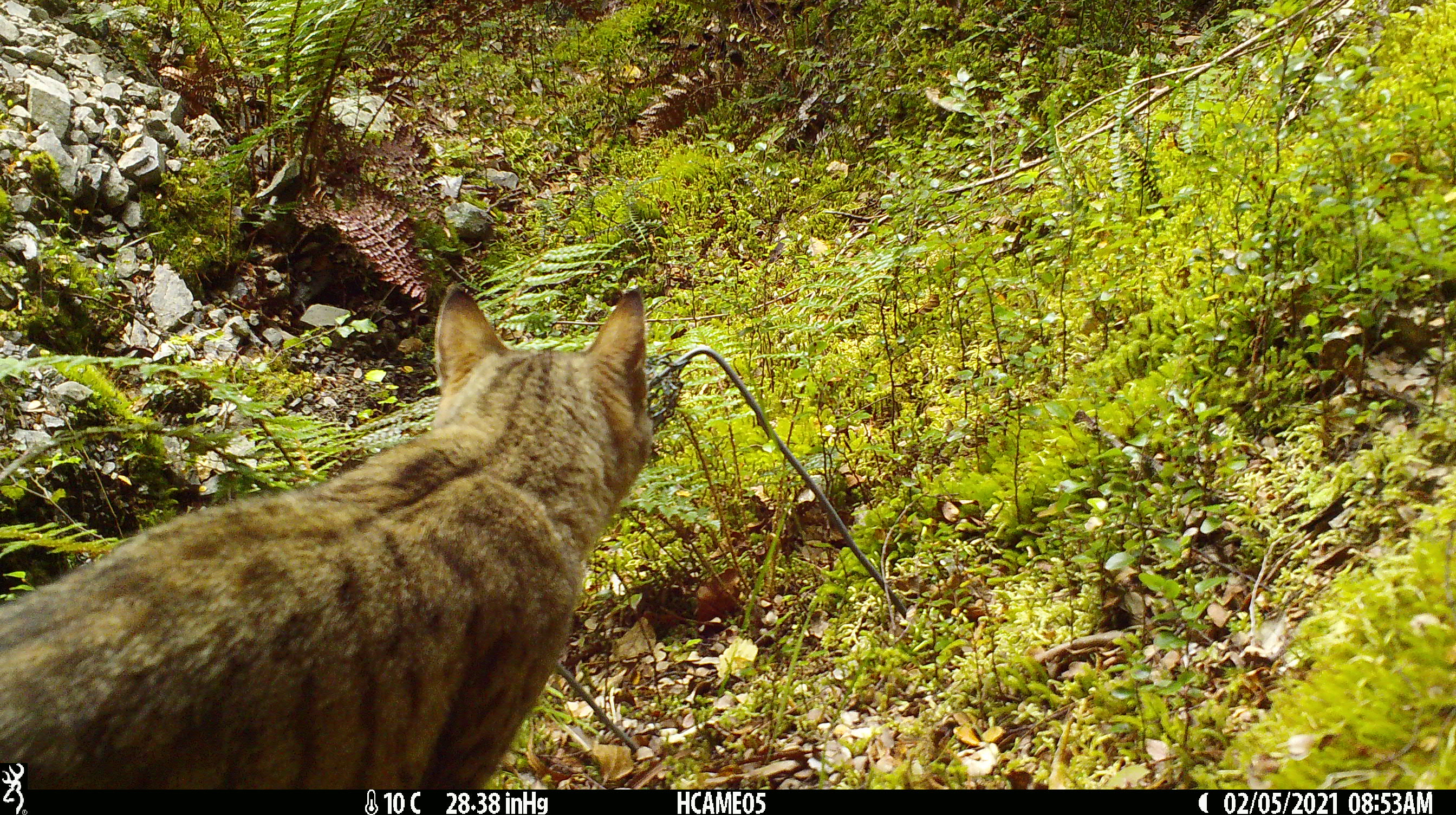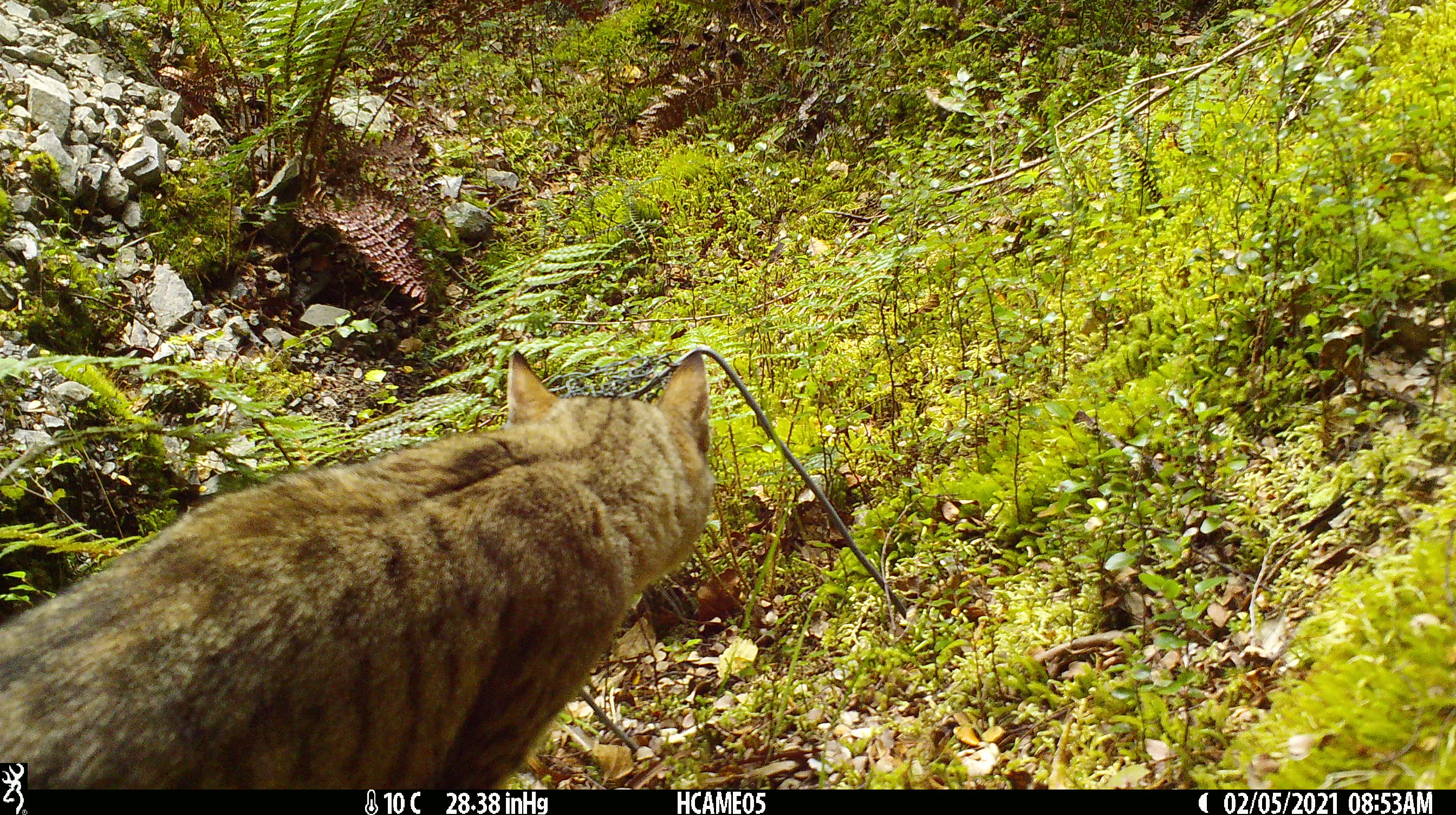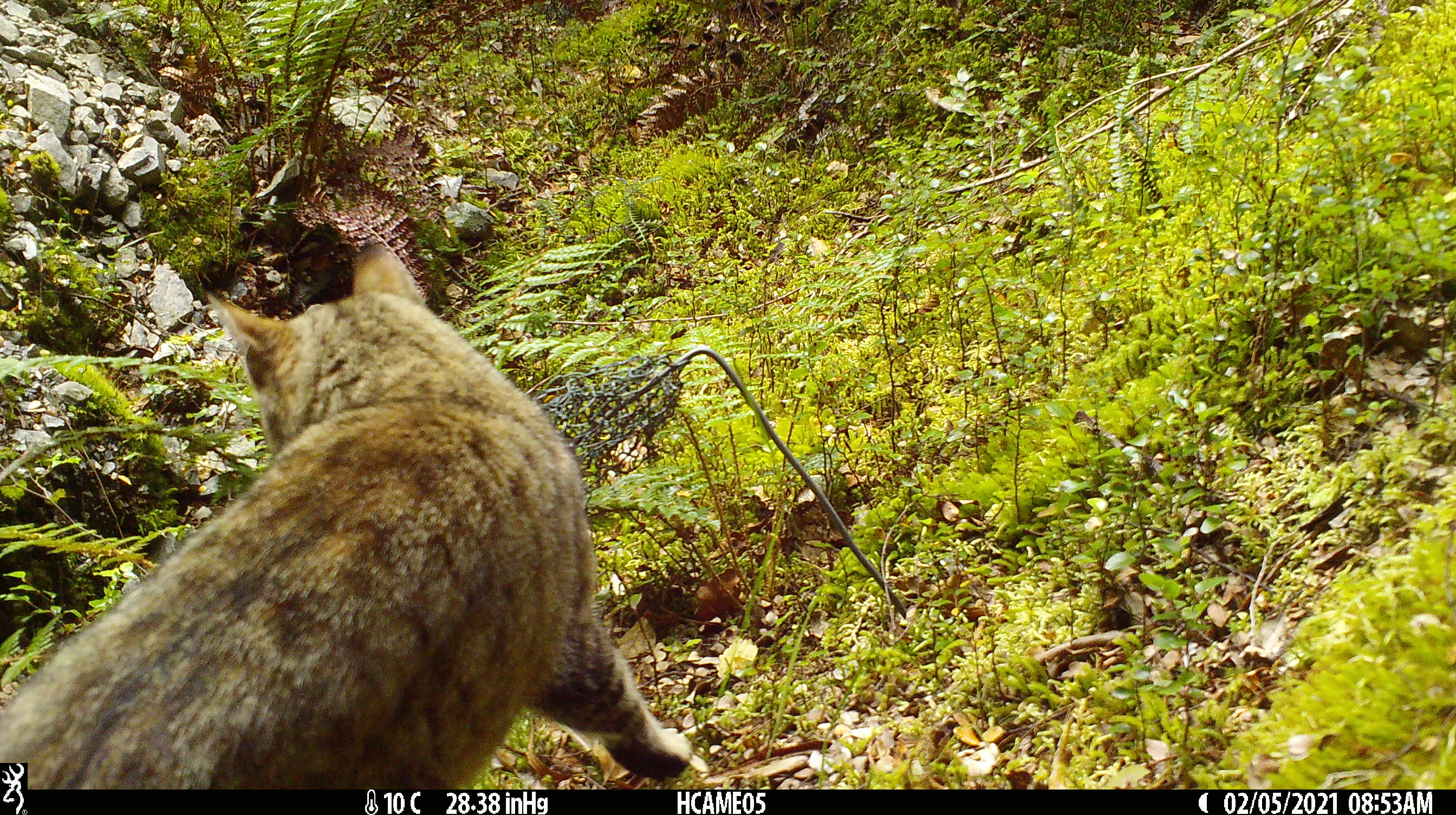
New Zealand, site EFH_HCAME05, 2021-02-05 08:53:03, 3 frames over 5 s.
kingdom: Animalia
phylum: Chordata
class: Mammalia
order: Carnivora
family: Felidae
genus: Felis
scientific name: Felis catus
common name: domestic cat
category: cat